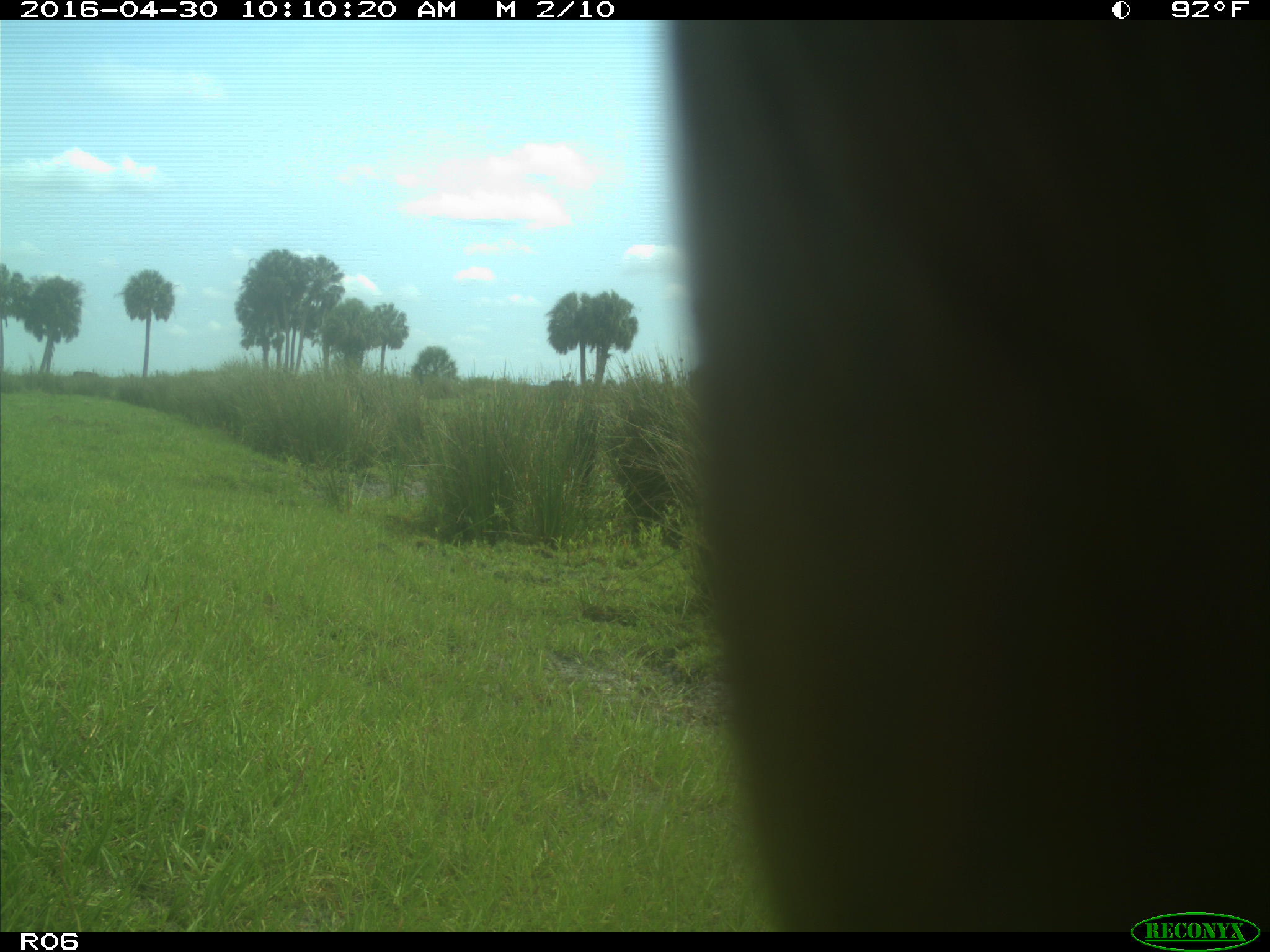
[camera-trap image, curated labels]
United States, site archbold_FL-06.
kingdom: Animalia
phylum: Chordata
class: Mammalia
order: Artiodactyla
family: Bovidae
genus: Bos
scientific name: Bos taurus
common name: domestic cow